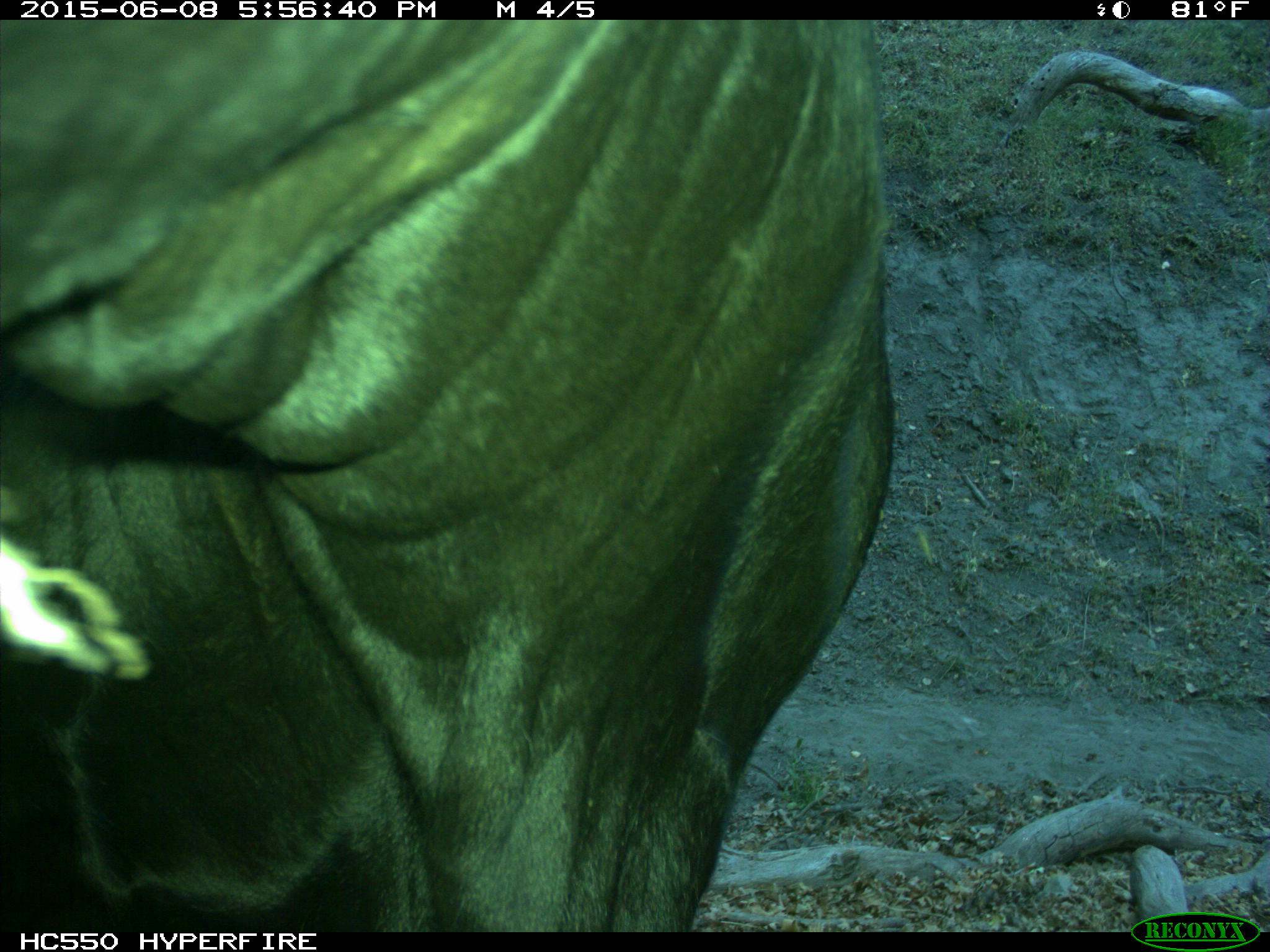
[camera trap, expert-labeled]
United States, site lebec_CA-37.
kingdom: Animalia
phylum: Chordata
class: Mammalia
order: Artiodactyla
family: Bovidae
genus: Bos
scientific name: Bos taurus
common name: domestic cow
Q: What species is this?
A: Bos taurus (domestic cow).